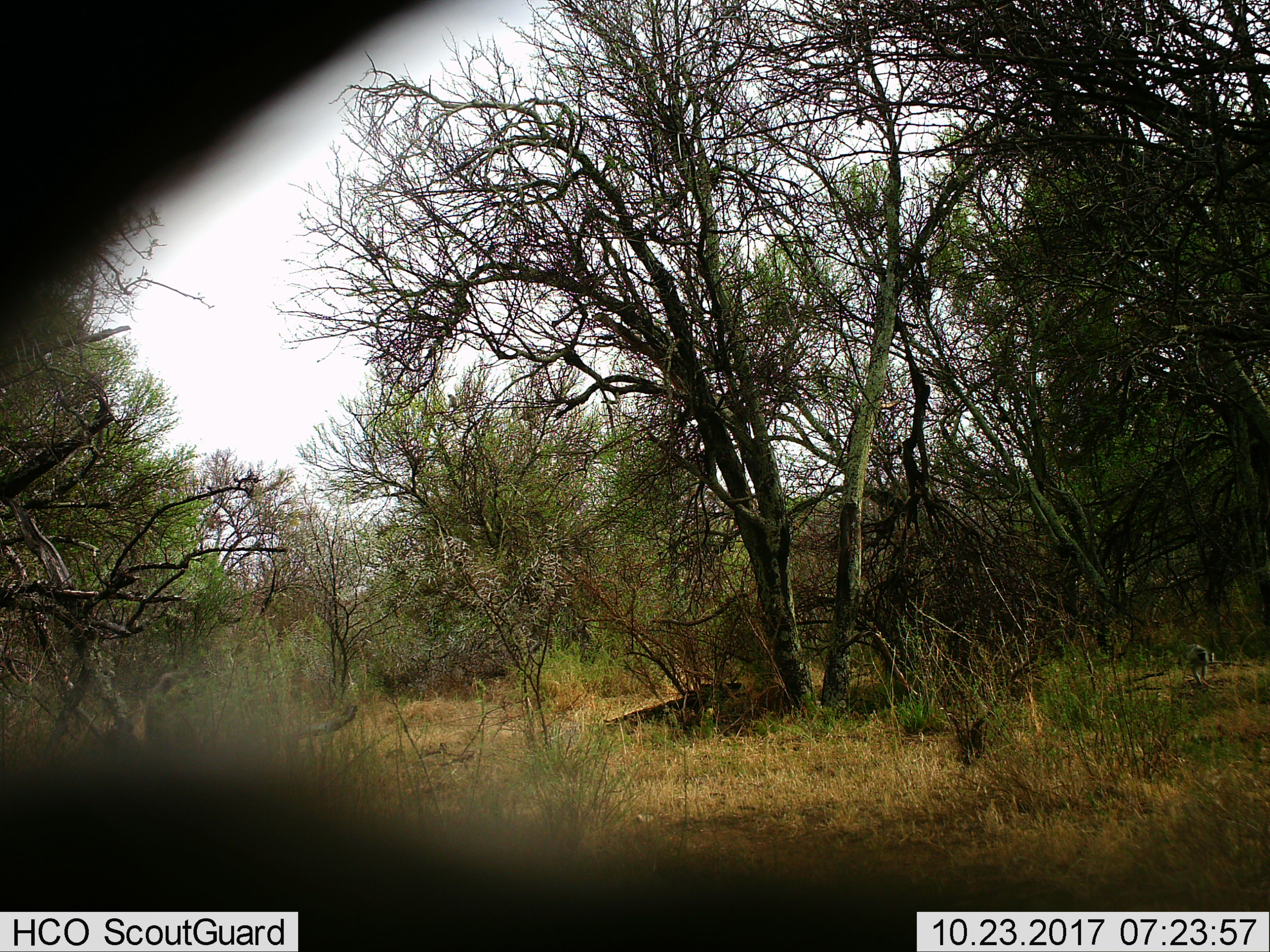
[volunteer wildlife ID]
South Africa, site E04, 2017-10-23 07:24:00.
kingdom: Animalia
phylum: Chordata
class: Mammalia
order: Primates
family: Cercopithecidae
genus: Chlorocebus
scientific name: Chlorocebus pygerythrus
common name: vervet monkey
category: monkeyvervet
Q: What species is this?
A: Monkeyvervet (vervet monkey) (Chlorocebus pygerythrus).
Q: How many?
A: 1.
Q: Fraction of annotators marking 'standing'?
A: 0%.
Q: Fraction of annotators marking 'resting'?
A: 0%.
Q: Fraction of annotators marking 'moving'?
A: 100%.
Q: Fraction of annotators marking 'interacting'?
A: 25%.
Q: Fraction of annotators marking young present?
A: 0%.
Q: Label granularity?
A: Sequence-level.